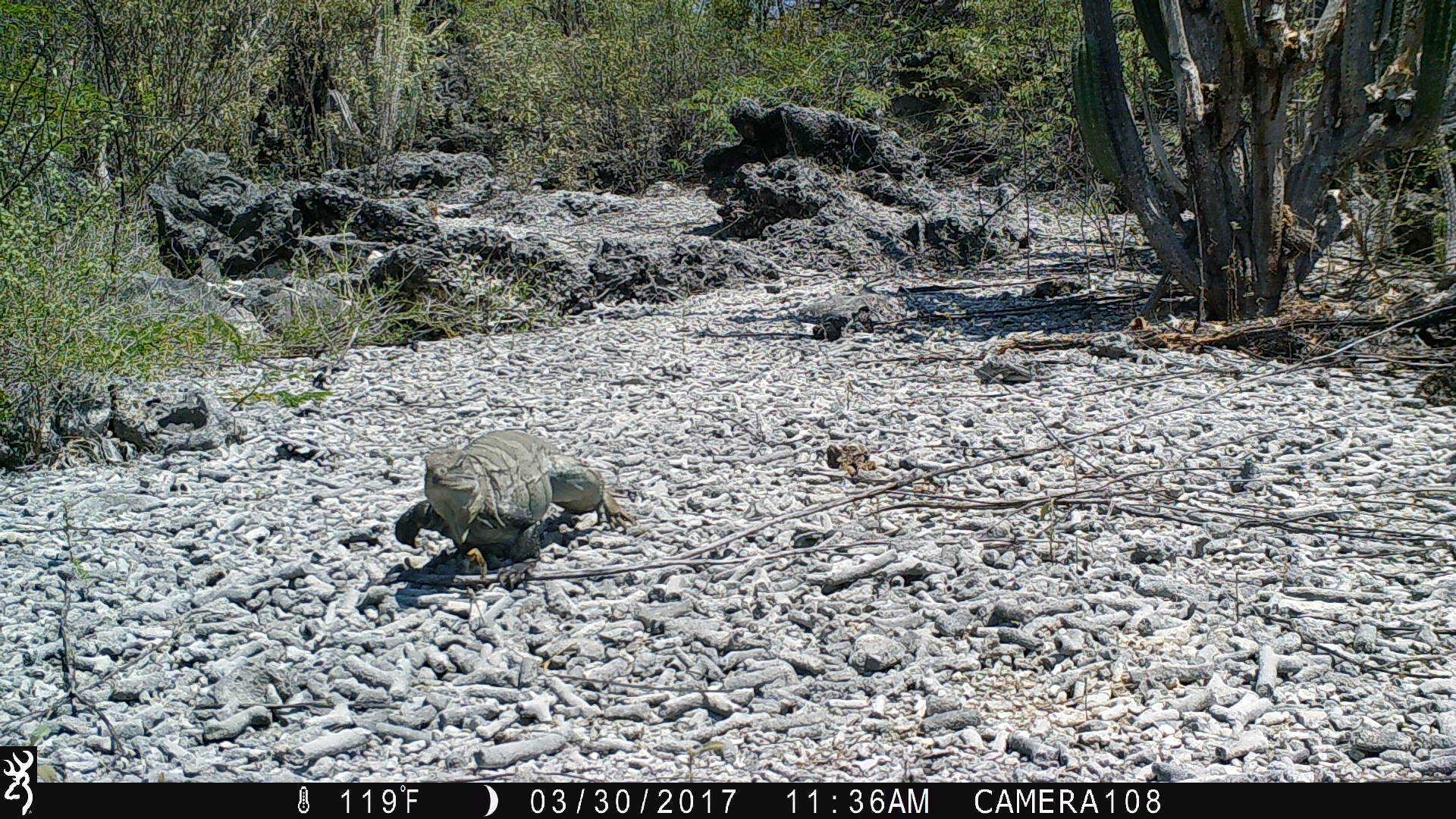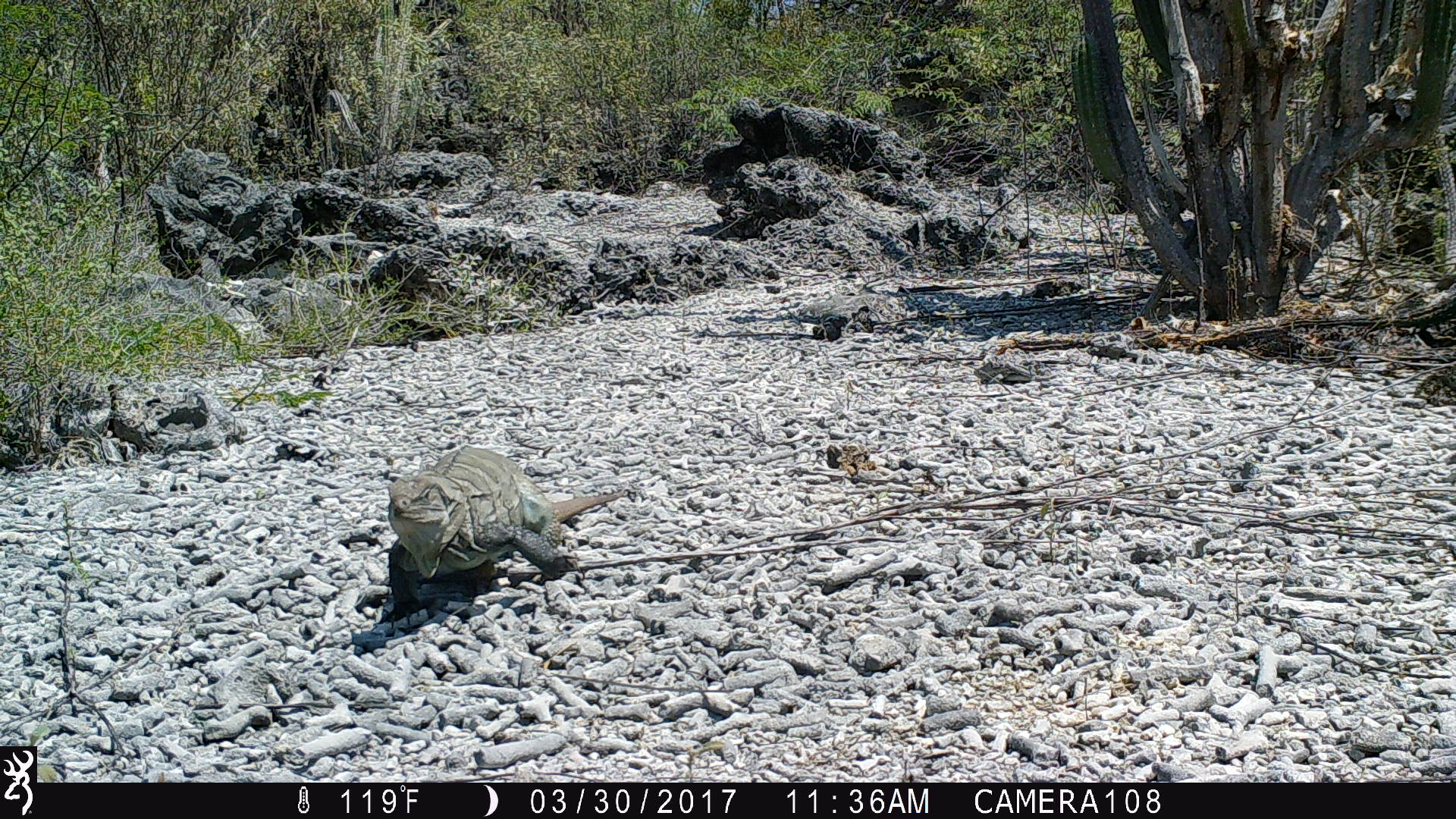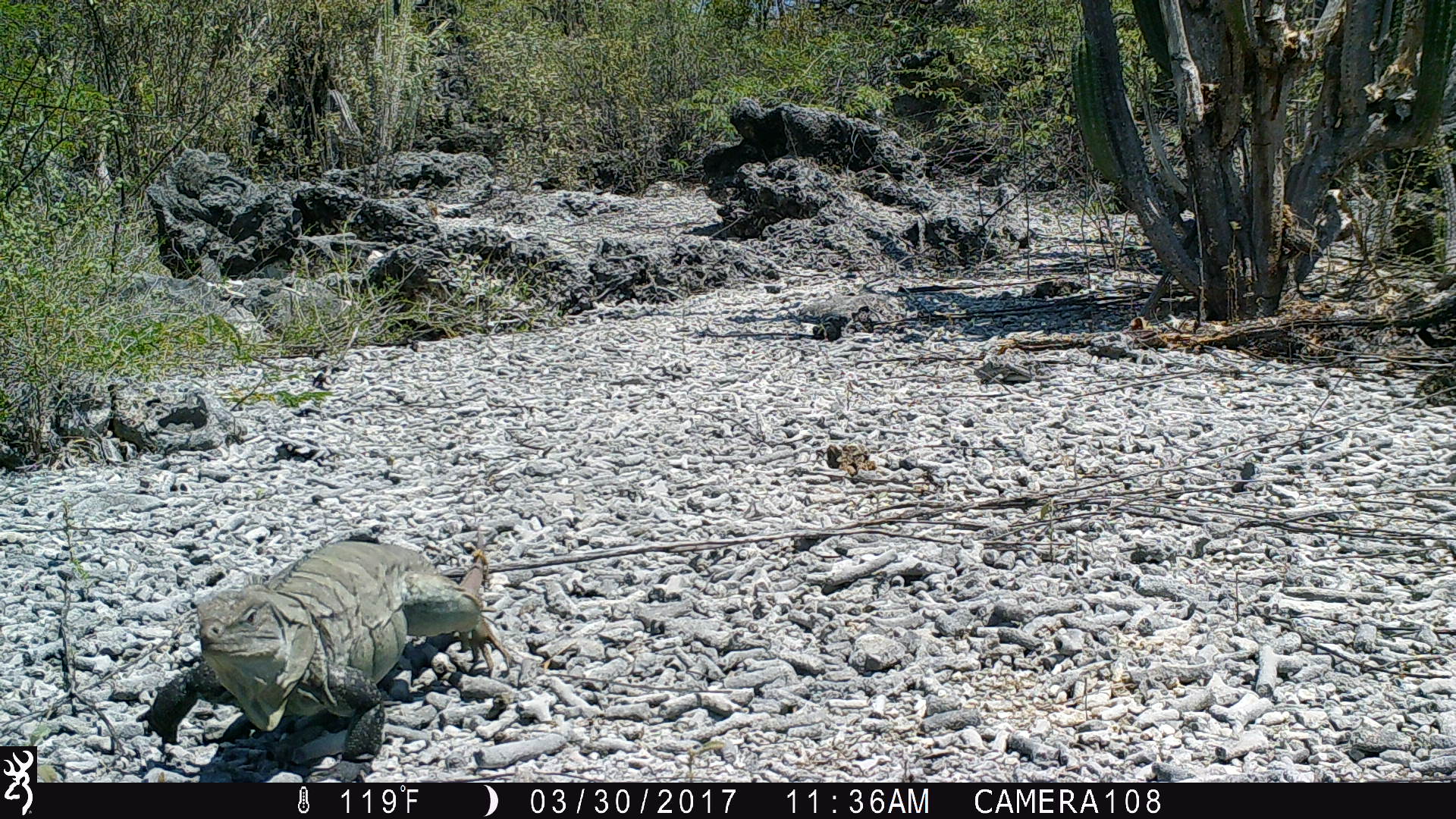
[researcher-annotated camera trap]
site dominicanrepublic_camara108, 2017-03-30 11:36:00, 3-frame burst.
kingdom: Animalia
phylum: Chordata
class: Reptilia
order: Squamata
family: Iguanidae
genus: Iguana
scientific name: Iguana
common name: typical iguanas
Iguana (typical iguanas).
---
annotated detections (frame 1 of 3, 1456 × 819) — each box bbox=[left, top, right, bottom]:
iguana: bbox=[407, 422, 642, 582]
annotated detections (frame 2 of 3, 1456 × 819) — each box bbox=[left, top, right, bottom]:
iguana: bbox=[379, 447, 616, 594]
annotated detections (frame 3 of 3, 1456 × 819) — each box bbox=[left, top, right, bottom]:
iguana: bbox=[138, 524, 501, 786]